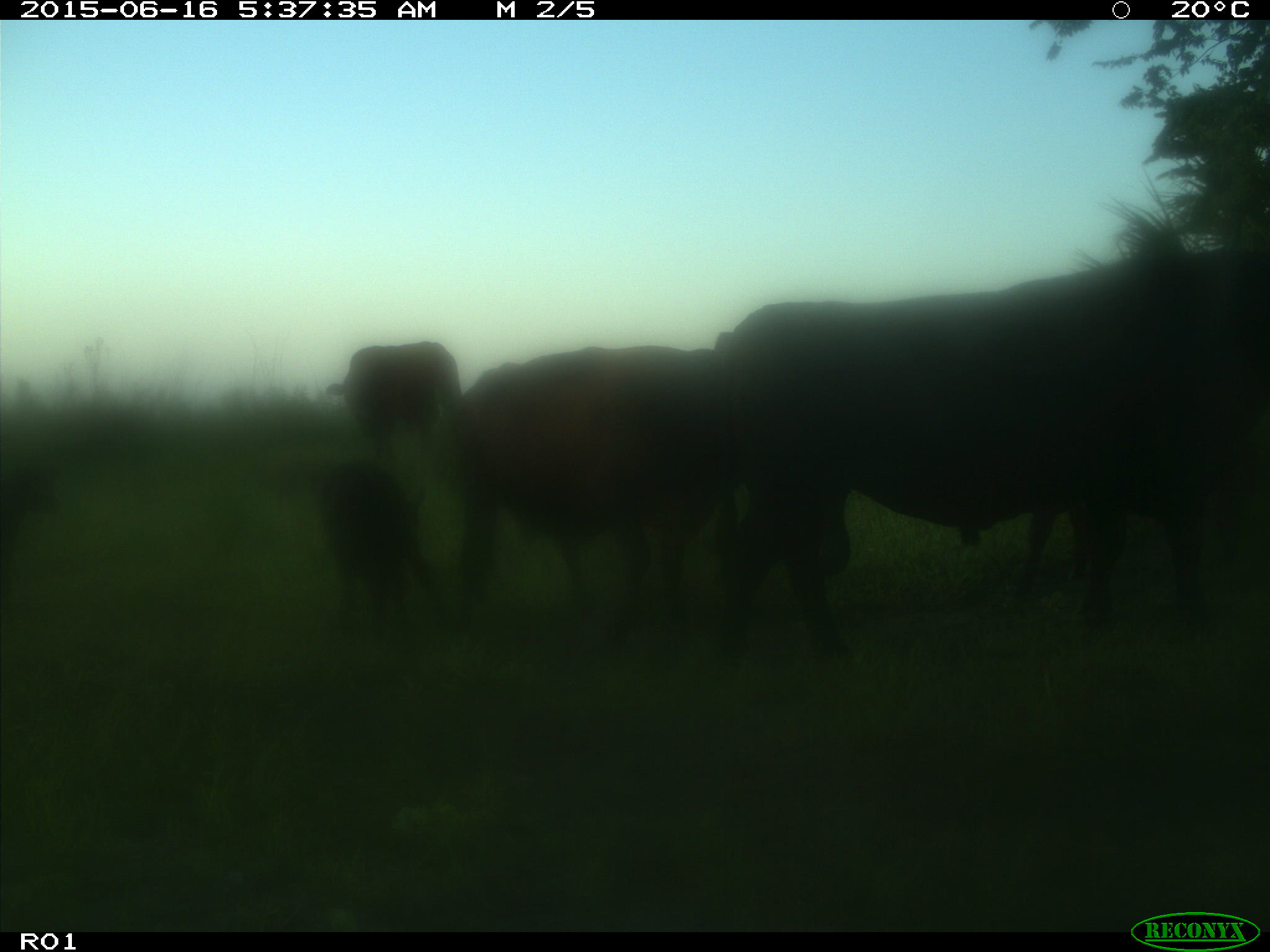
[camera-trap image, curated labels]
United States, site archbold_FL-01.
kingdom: Animalia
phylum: Chordata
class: Mammalia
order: Artiodactyla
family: Bovidae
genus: Bos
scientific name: Bos taurus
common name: domestic cow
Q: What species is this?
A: Bos taurus (domestic cow).